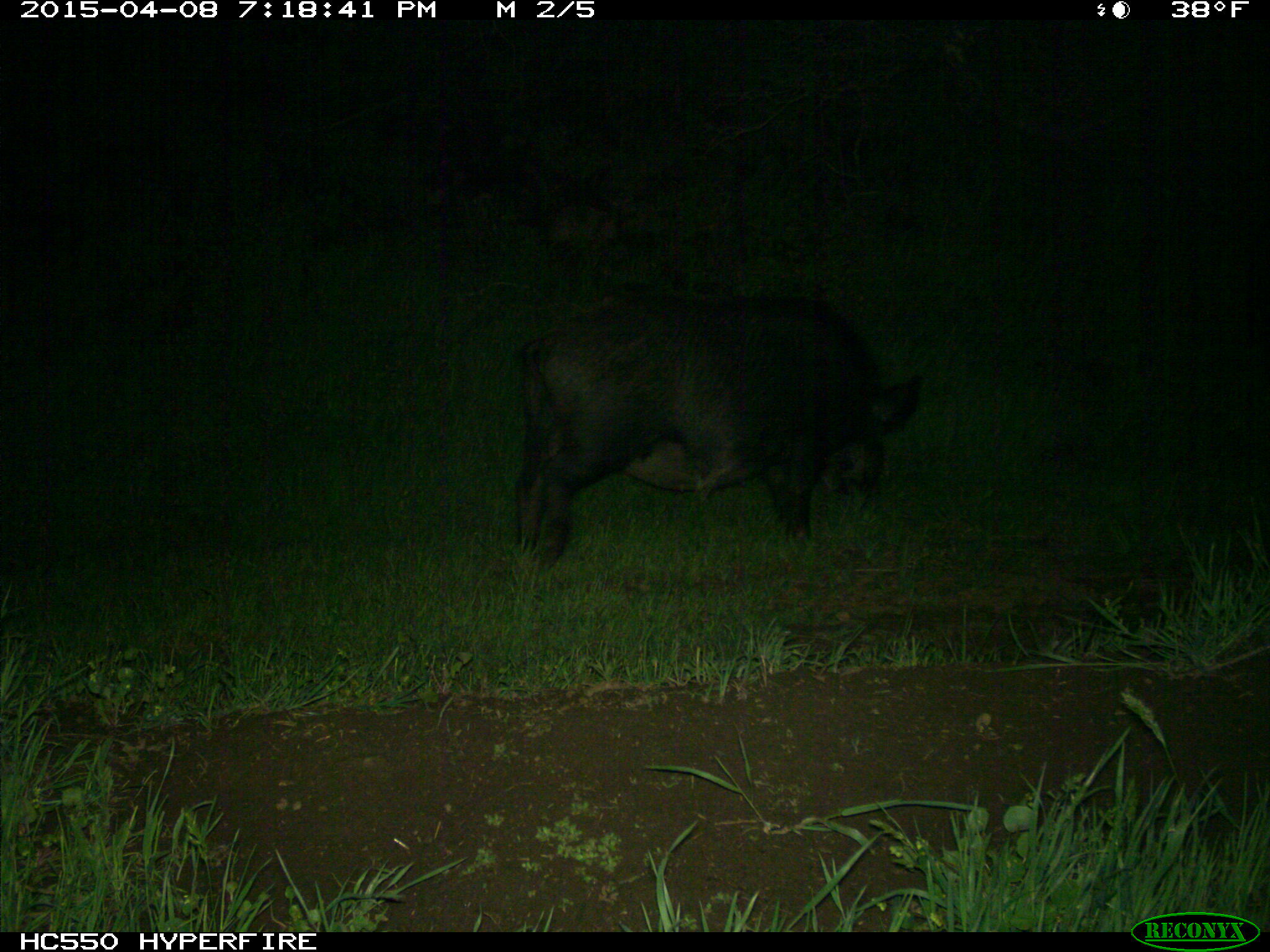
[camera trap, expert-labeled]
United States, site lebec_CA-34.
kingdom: Animalia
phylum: Chordata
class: Mammalia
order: Artiodactyla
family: Suidae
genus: Sus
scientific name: Sus scrofa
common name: wild boar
Sus scrofa (wild boar).